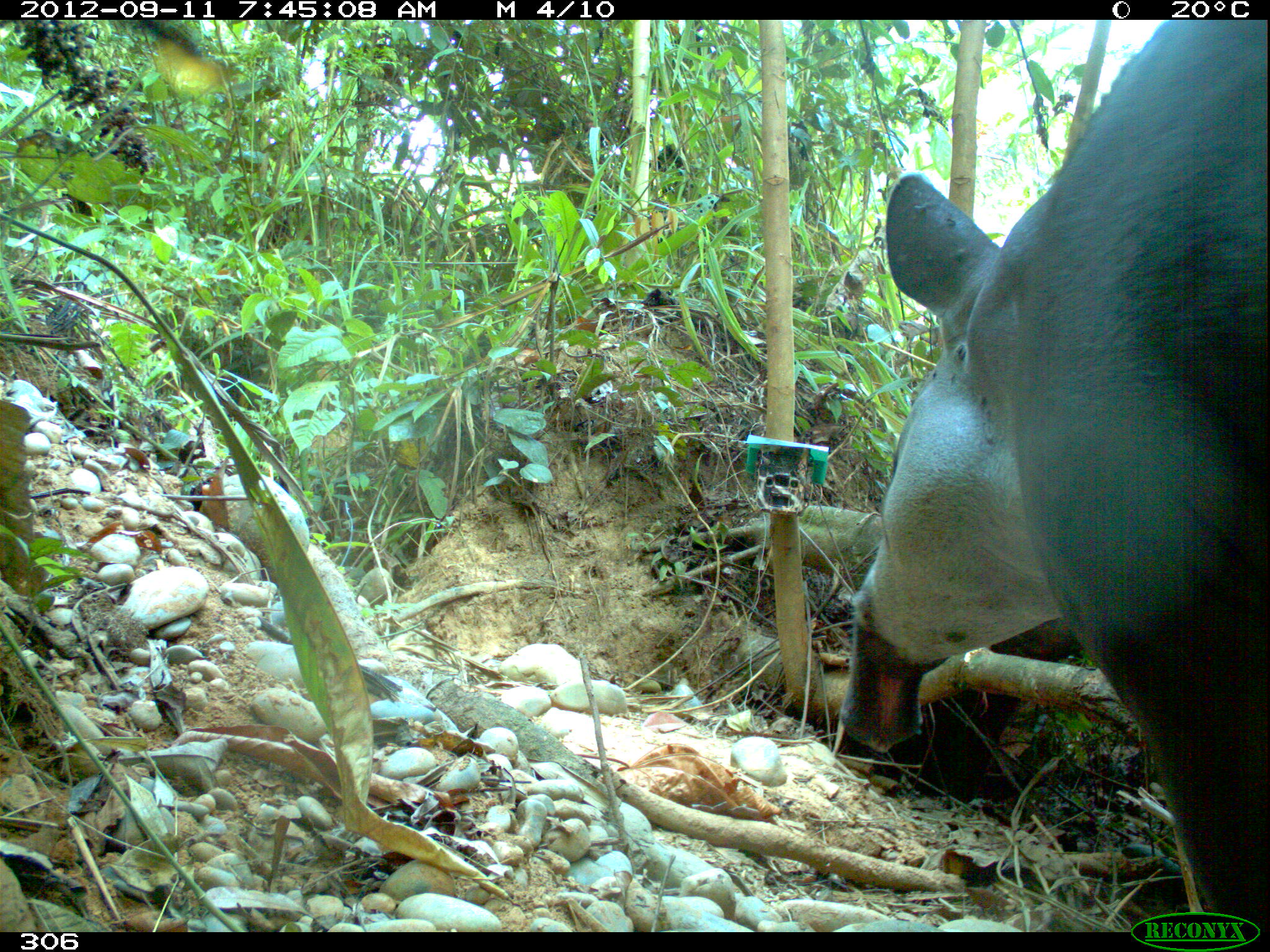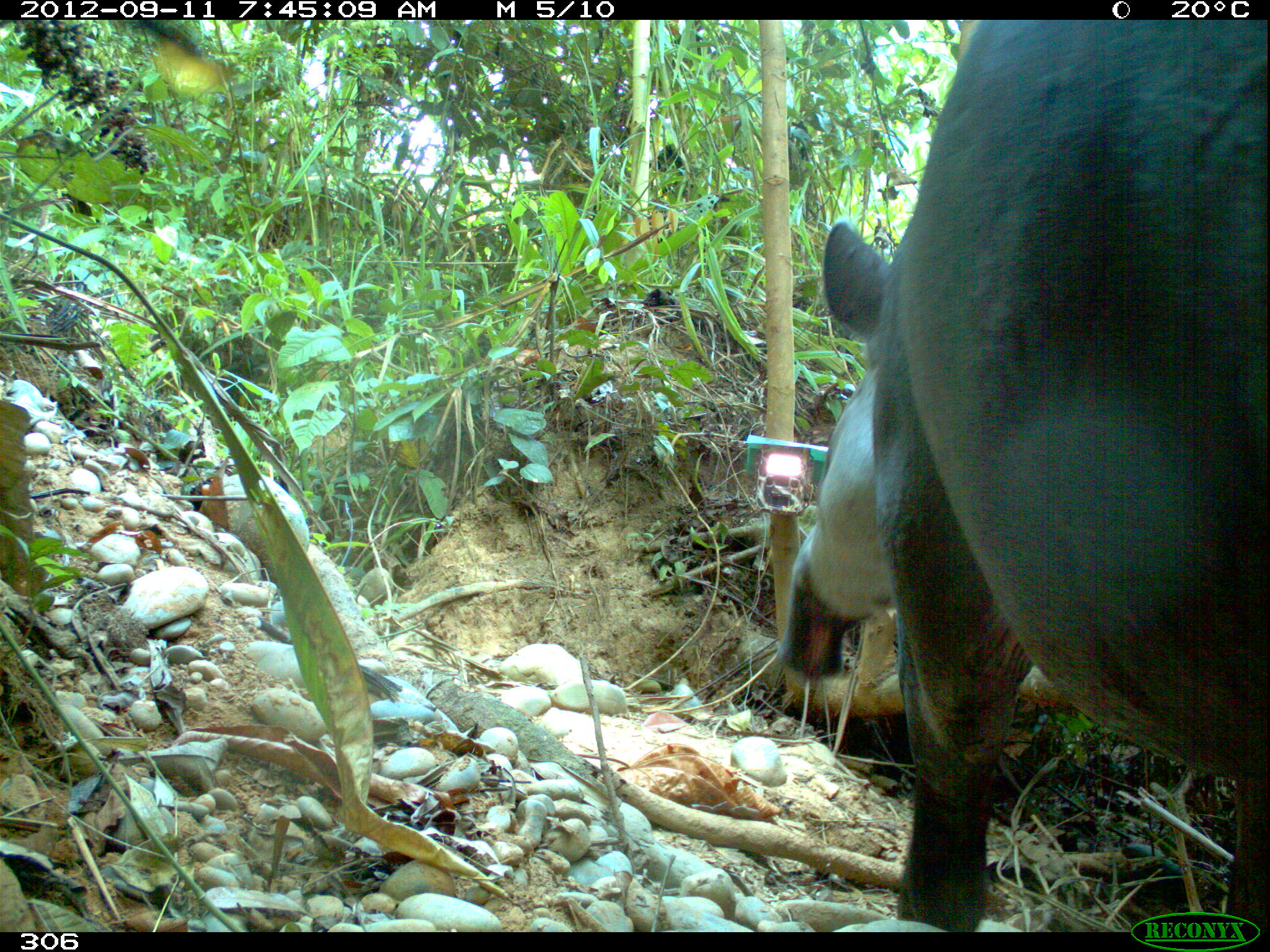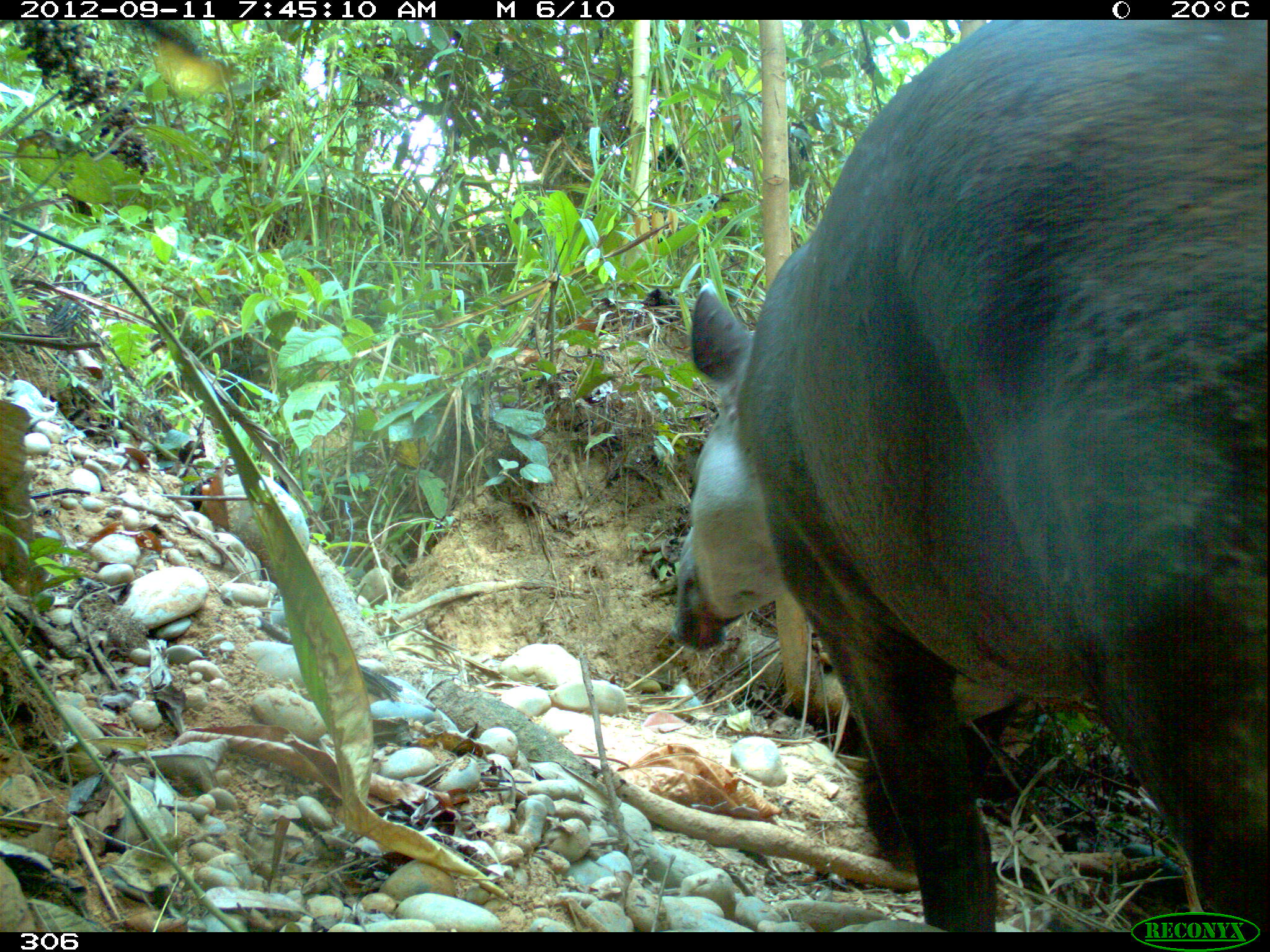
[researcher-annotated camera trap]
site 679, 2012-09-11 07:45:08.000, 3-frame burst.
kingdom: Animalia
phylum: Chordata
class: Mammalia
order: Perissodactyla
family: Tapiridae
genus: Tapirus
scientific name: Tapirus terrestris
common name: south american tapir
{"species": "Tapirus terrestris (south american tapir)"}